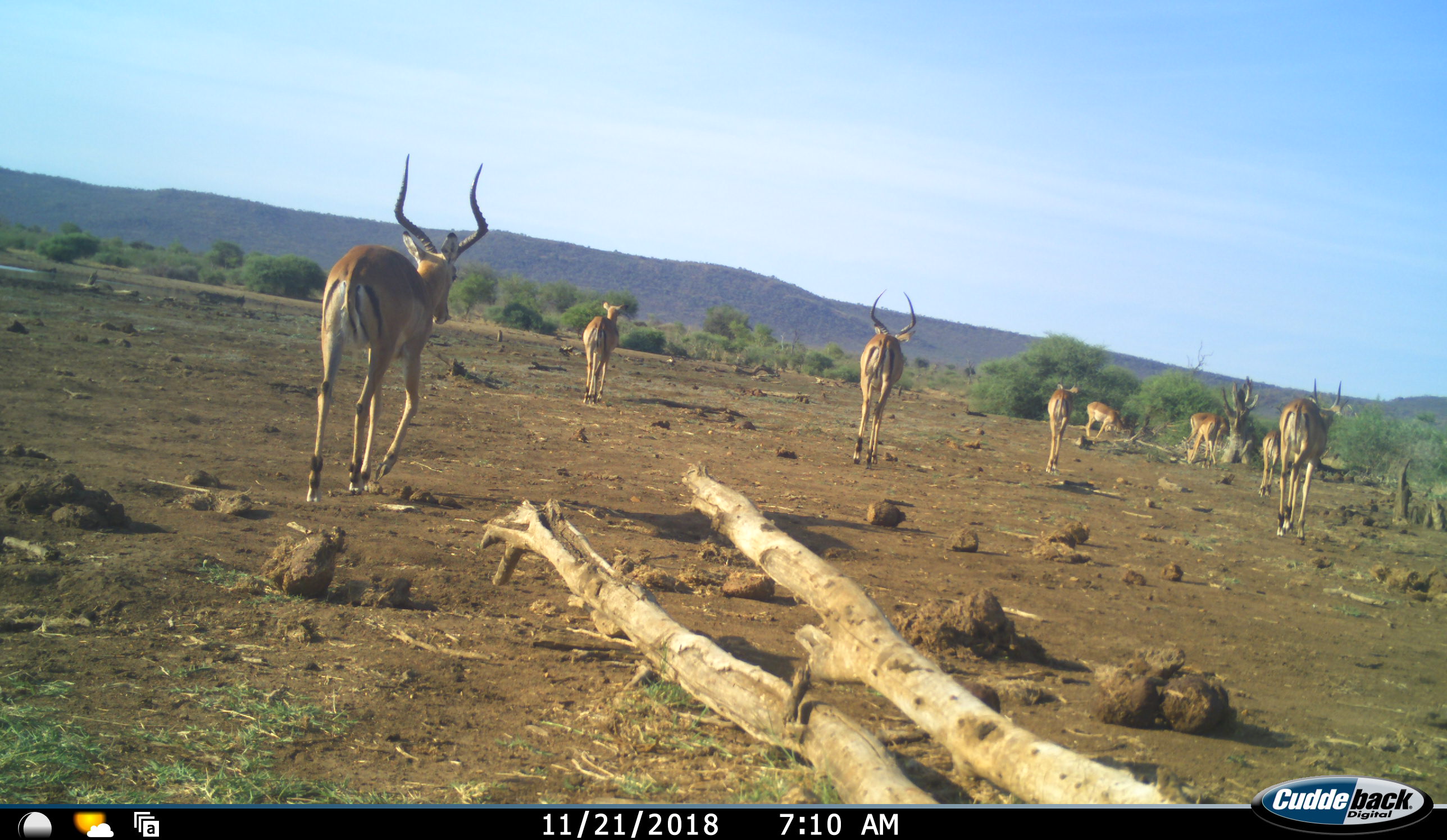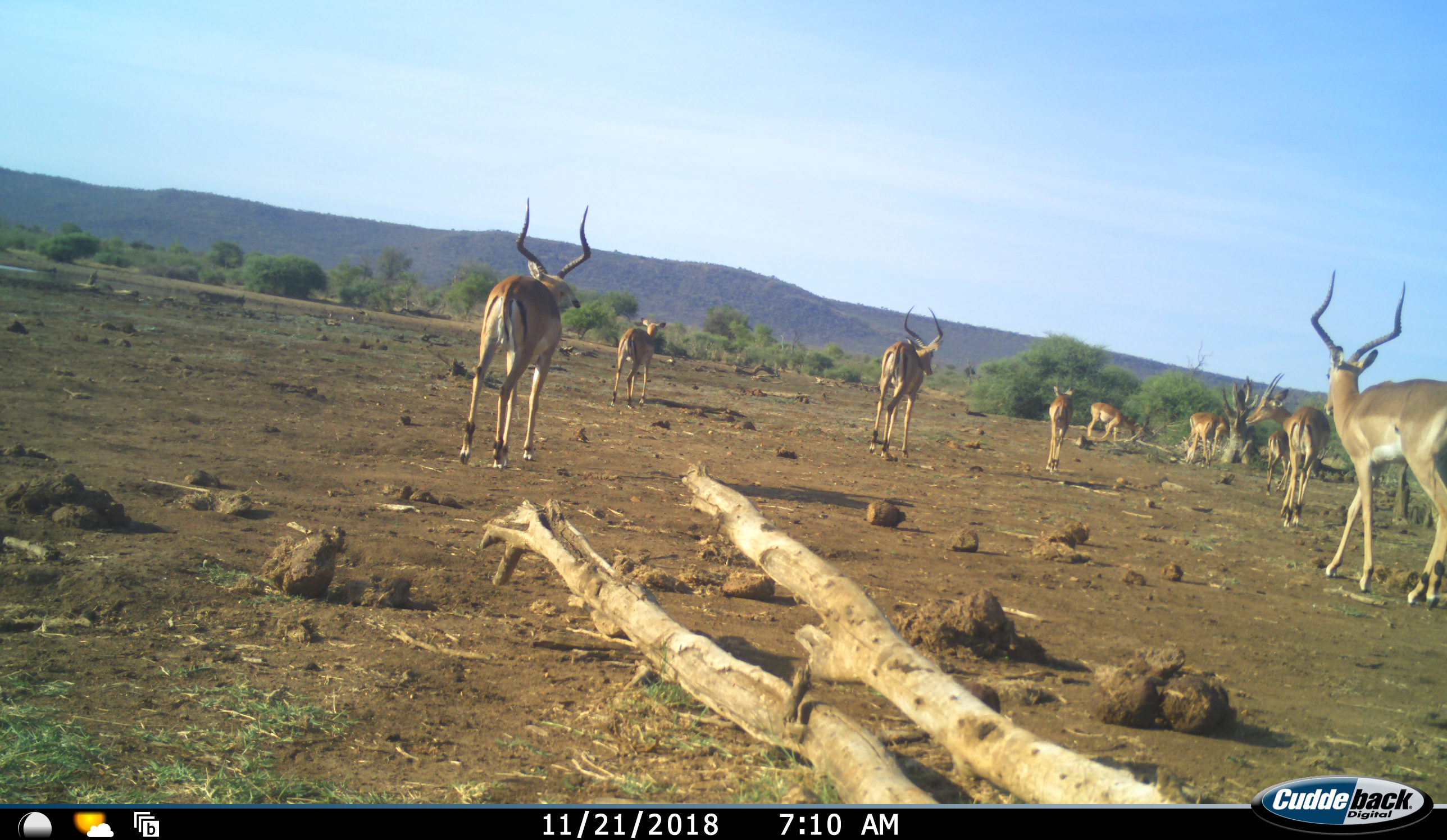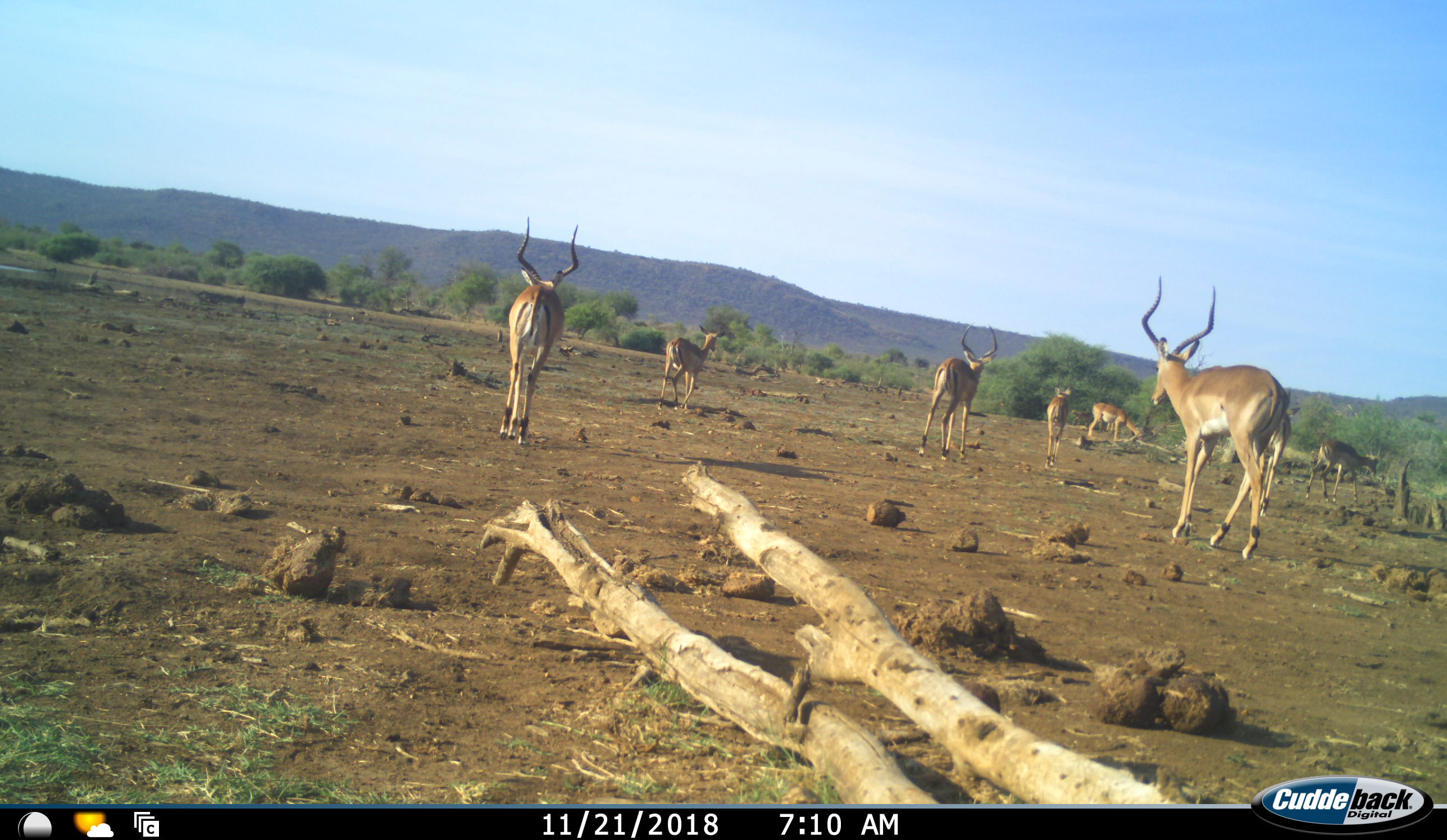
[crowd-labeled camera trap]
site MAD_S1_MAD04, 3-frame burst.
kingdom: Animalia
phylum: Chordata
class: Mammalia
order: Artiodactyla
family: Bovidae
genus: Aepyceros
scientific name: Aepyceros melampus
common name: impala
Impala (Aepyceros melampus), count 9. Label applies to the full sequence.